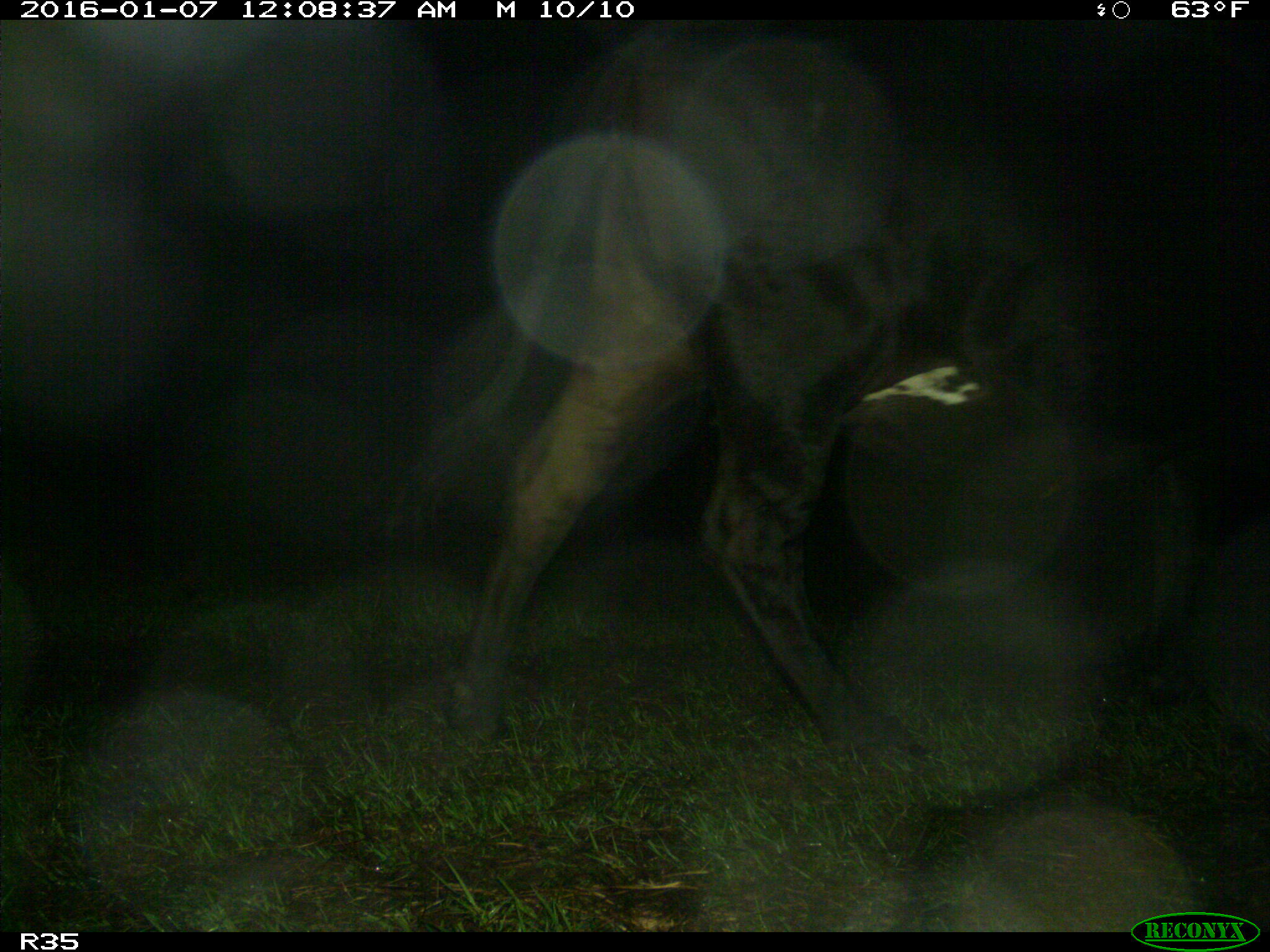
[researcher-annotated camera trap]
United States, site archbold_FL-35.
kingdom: Animalia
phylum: Chordata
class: Mammalia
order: Artiodactyla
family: Bovidae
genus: Bos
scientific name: Bos taurus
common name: domestic cow